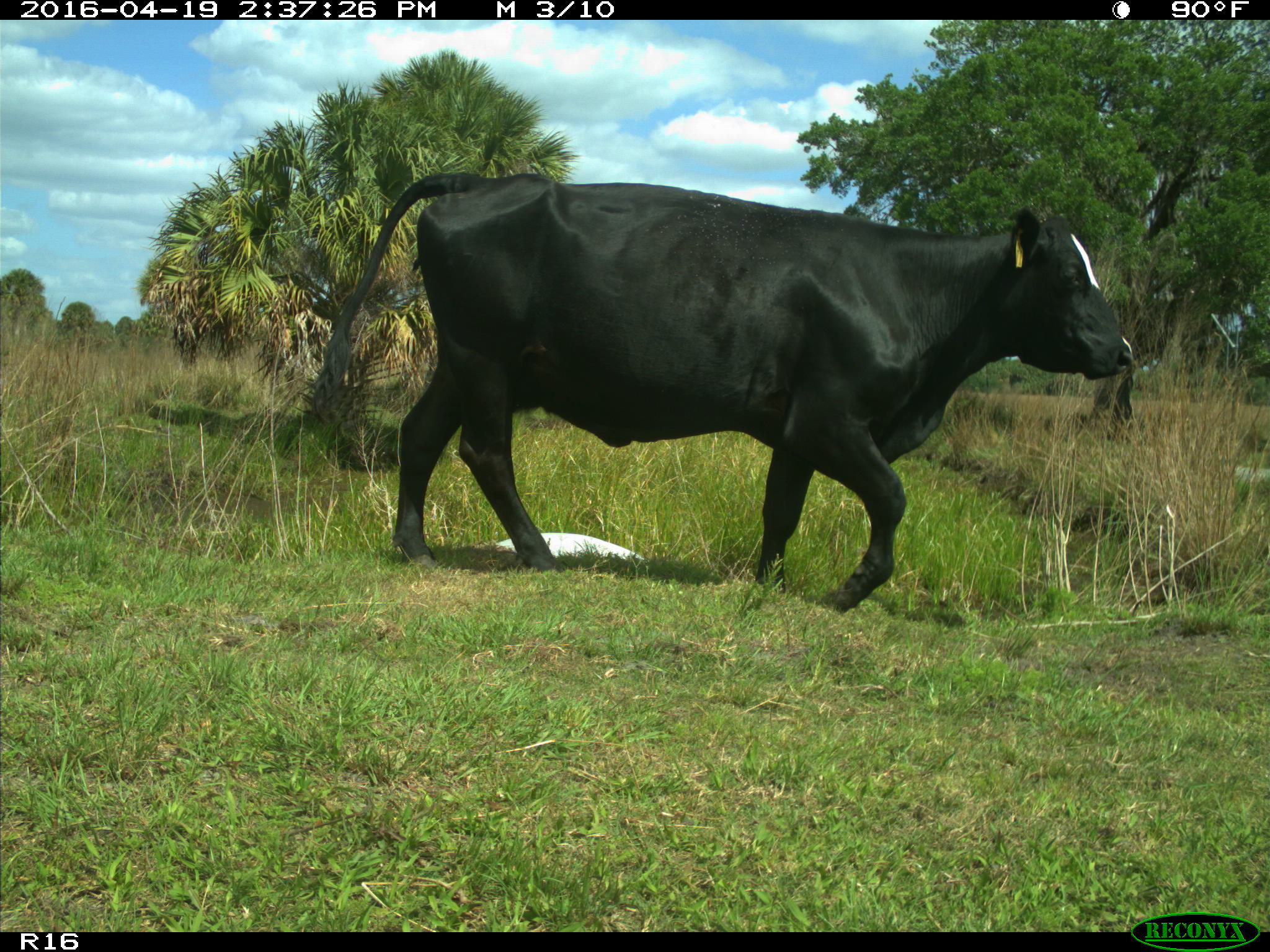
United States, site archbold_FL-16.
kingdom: Animalia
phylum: Chordata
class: Mammalia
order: Artiodactyla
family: Bovidae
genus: Bos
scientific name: Bos taurus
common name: domestic cow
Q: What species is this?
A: Bos taurus (domestic cow).